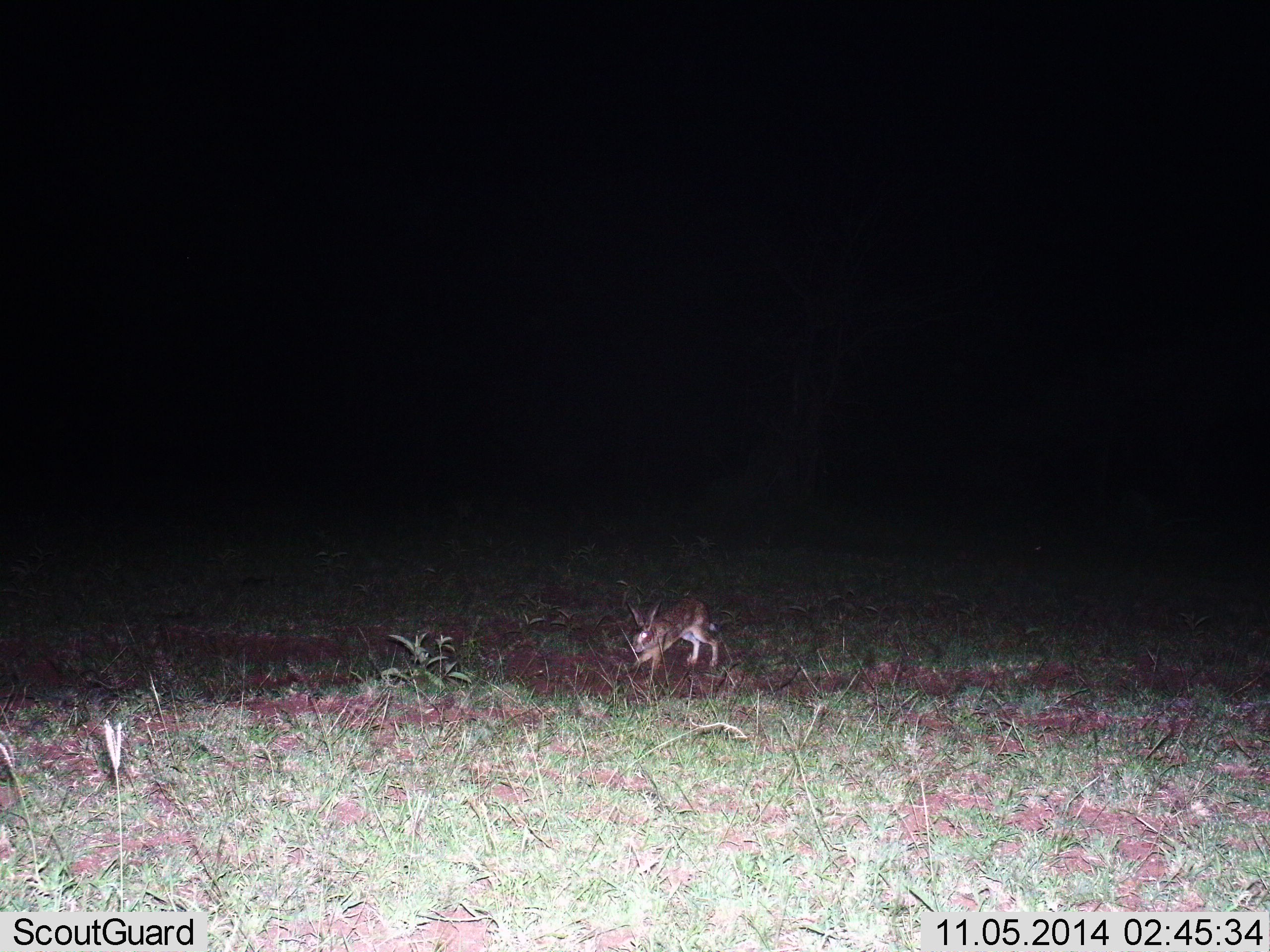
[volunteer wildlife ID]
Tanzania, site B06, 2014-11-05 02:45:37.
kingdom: Animalia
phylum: Chordata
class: Mammalia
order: Lagomorpha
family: Leporidae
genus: Lepus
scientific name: Lepus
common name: hare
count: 1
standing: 27%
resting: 0%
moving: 73%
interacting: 0%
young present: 0%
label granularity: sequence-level